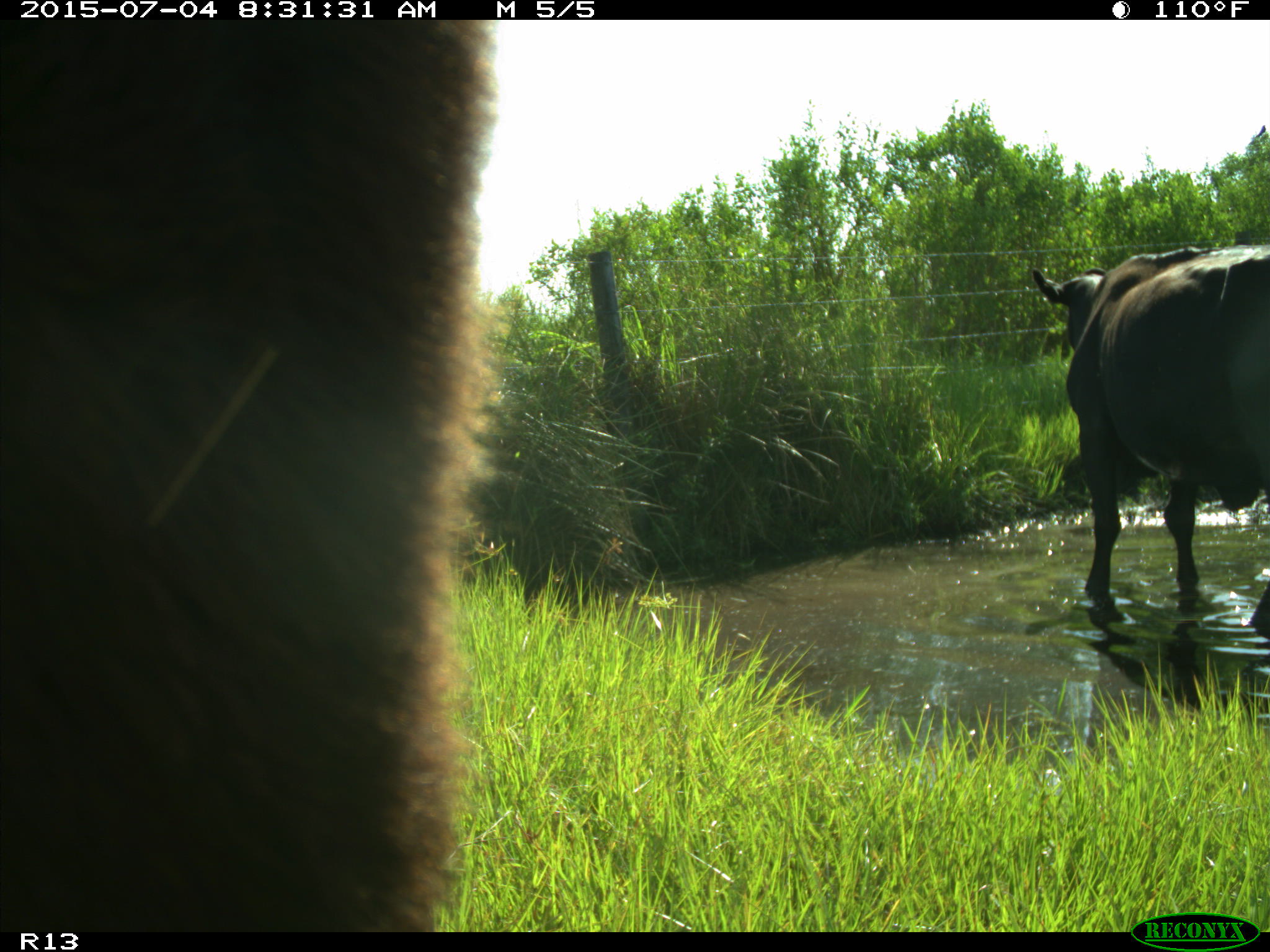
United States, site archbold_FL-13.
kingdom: Animalia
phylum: Chordata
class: Mammalia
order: Artiodactyla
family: Bovidae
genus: Bos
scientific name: Bos taurus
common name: domestic cow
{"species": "Bos taurus (domestic cow)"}